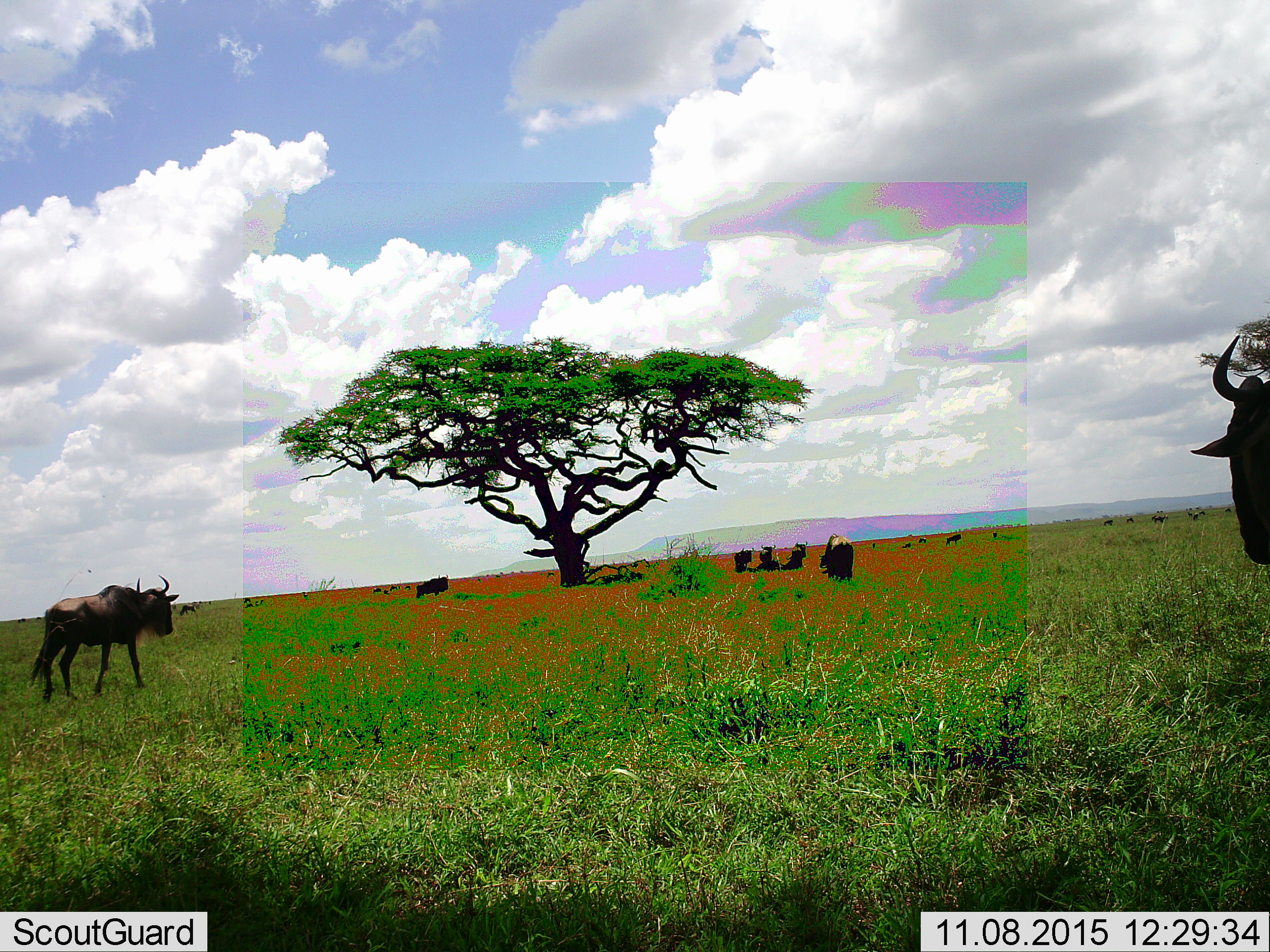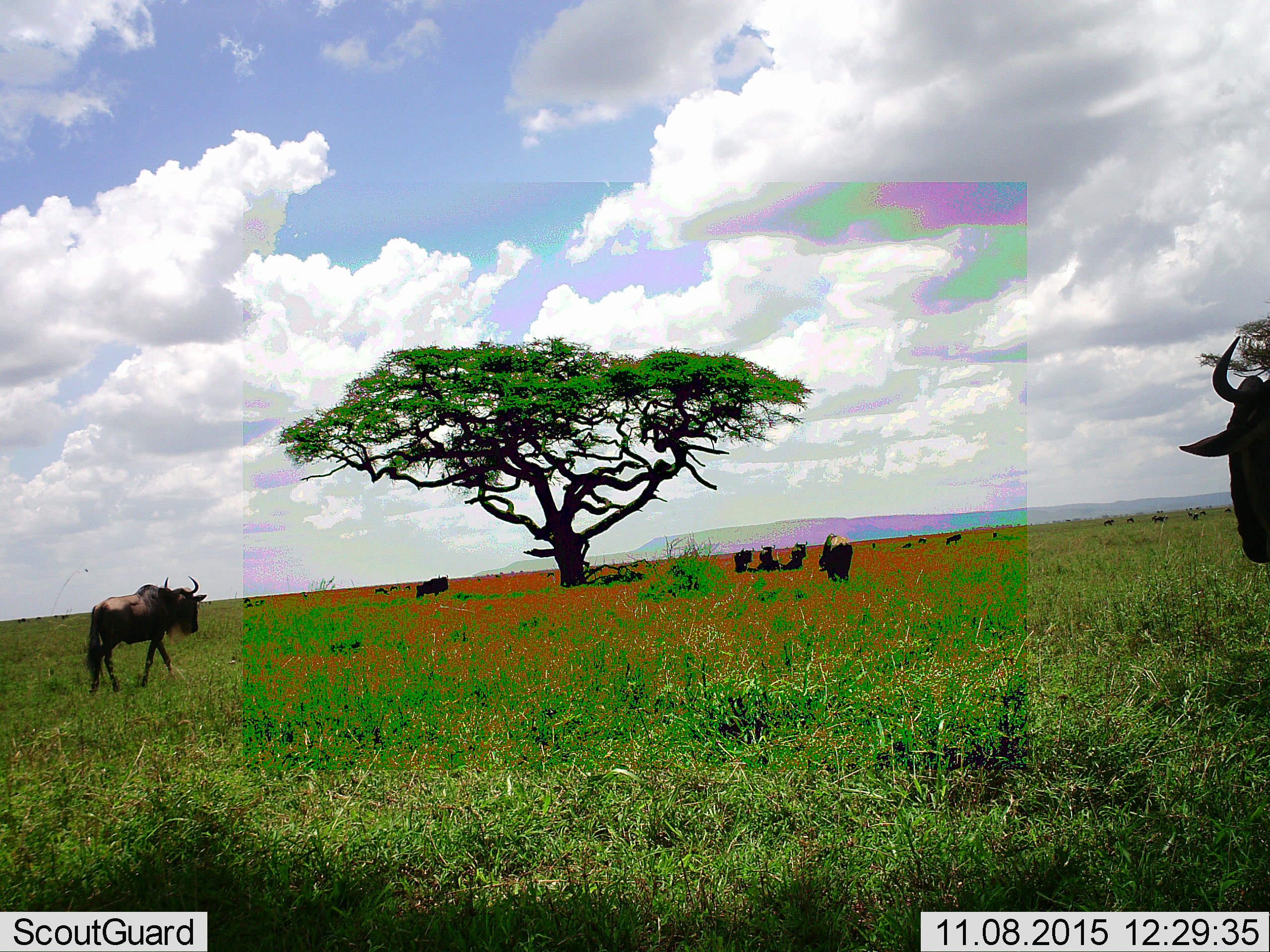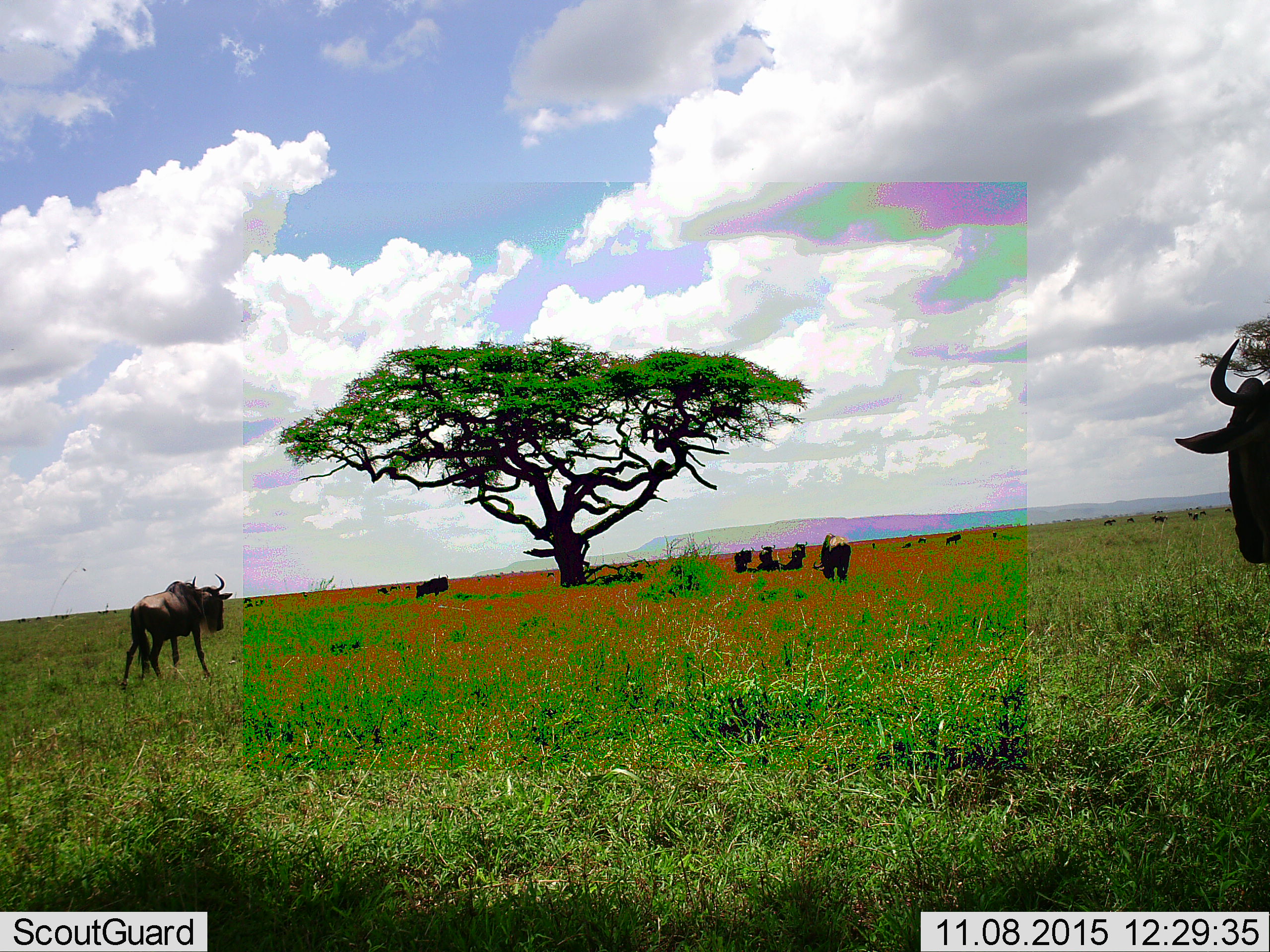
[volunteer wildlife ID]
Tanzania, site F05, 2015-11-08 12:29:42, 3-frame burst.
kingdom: Animalia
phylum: Chordata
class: Mammalia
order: Artiodactyla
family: Bovidae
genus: Connochaetes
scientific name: Connochaetes taurinus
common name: blue wildebeest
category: wildebeest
Wildebeest (blue wildebeest) (Connochaetes taurinus), count 11-50. Behavior (volunteer vote fractions): standing 67%, resting 39%, moving 94%, interacting 11%. Young present (vote fraction): 11%. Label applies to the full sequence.